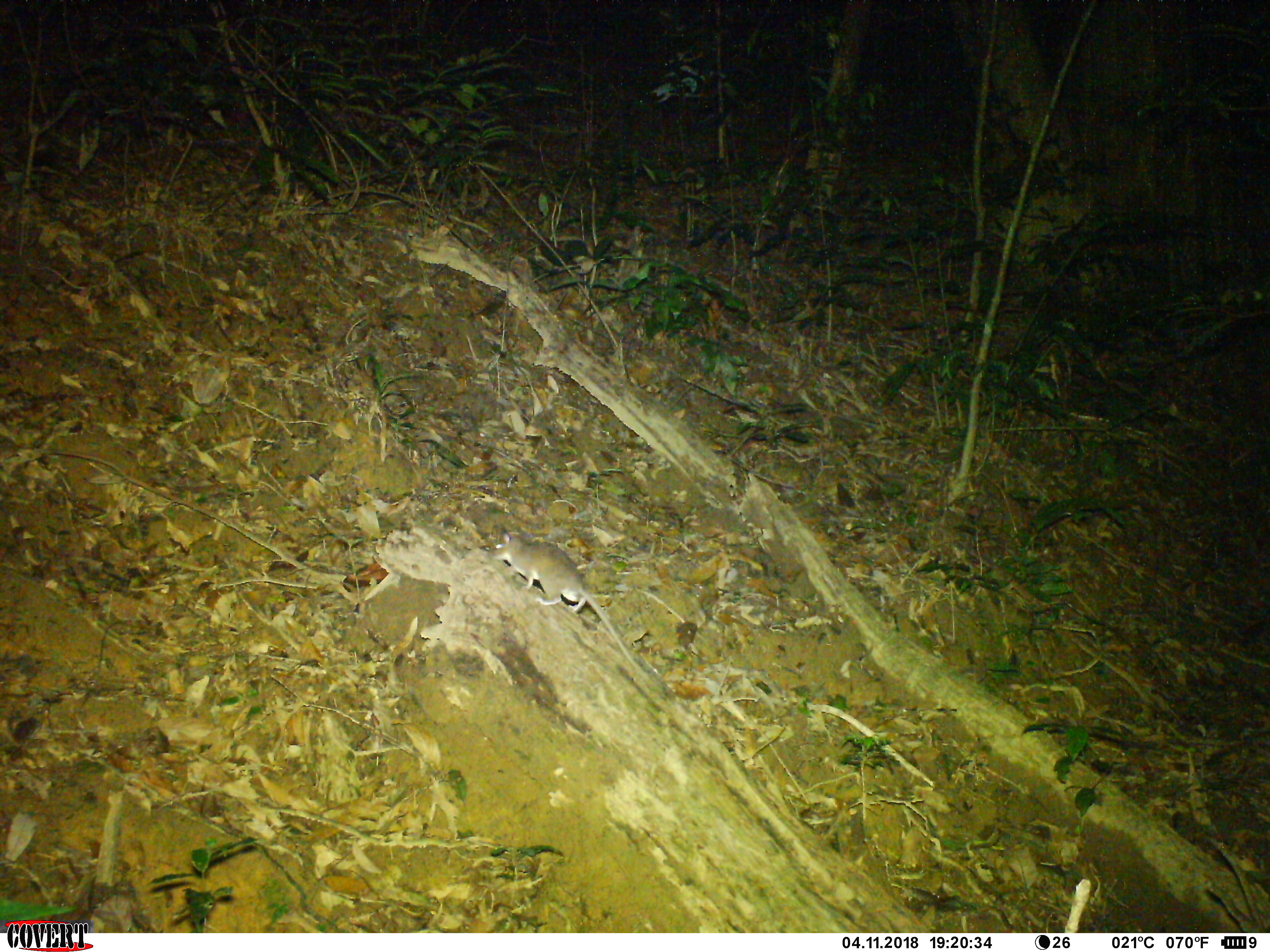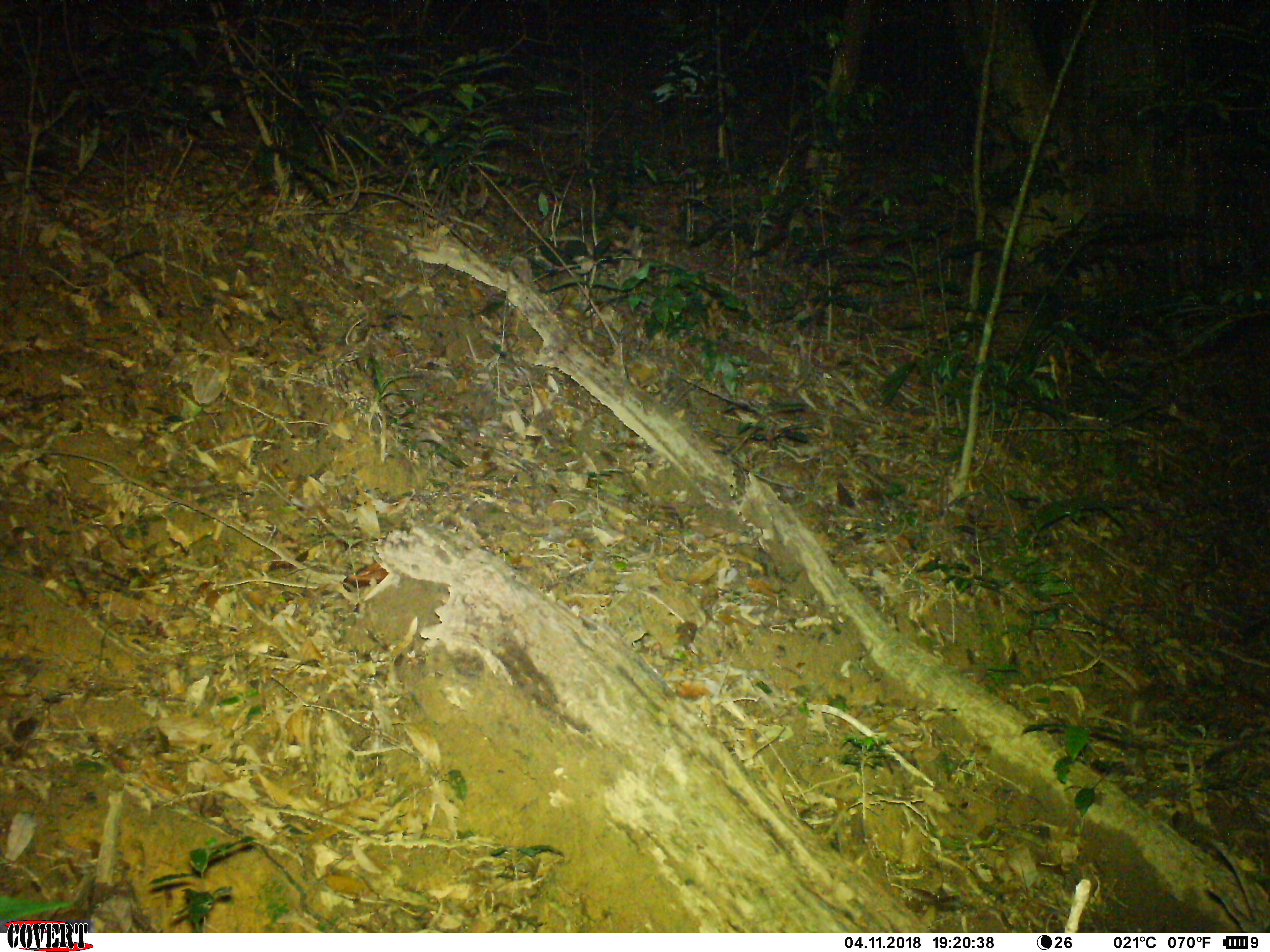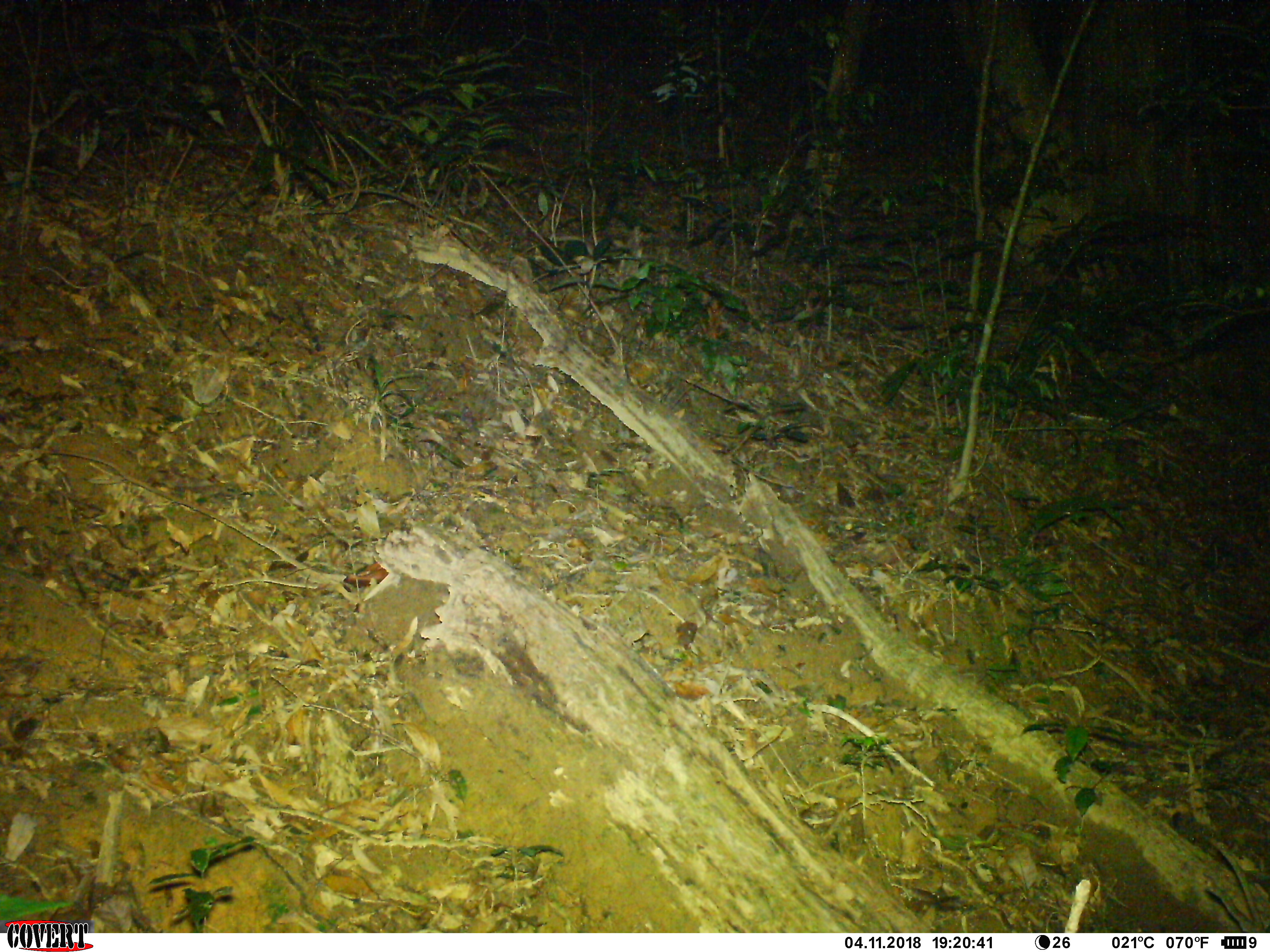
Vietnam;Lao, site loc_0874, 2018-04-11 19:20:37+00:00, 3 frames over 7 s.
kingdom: Animalia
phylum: Chordata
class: Mammalia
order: Rodentia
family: Muridae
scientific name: Muridae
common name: old-world mice and rats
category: unidentified murid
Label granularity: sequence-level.